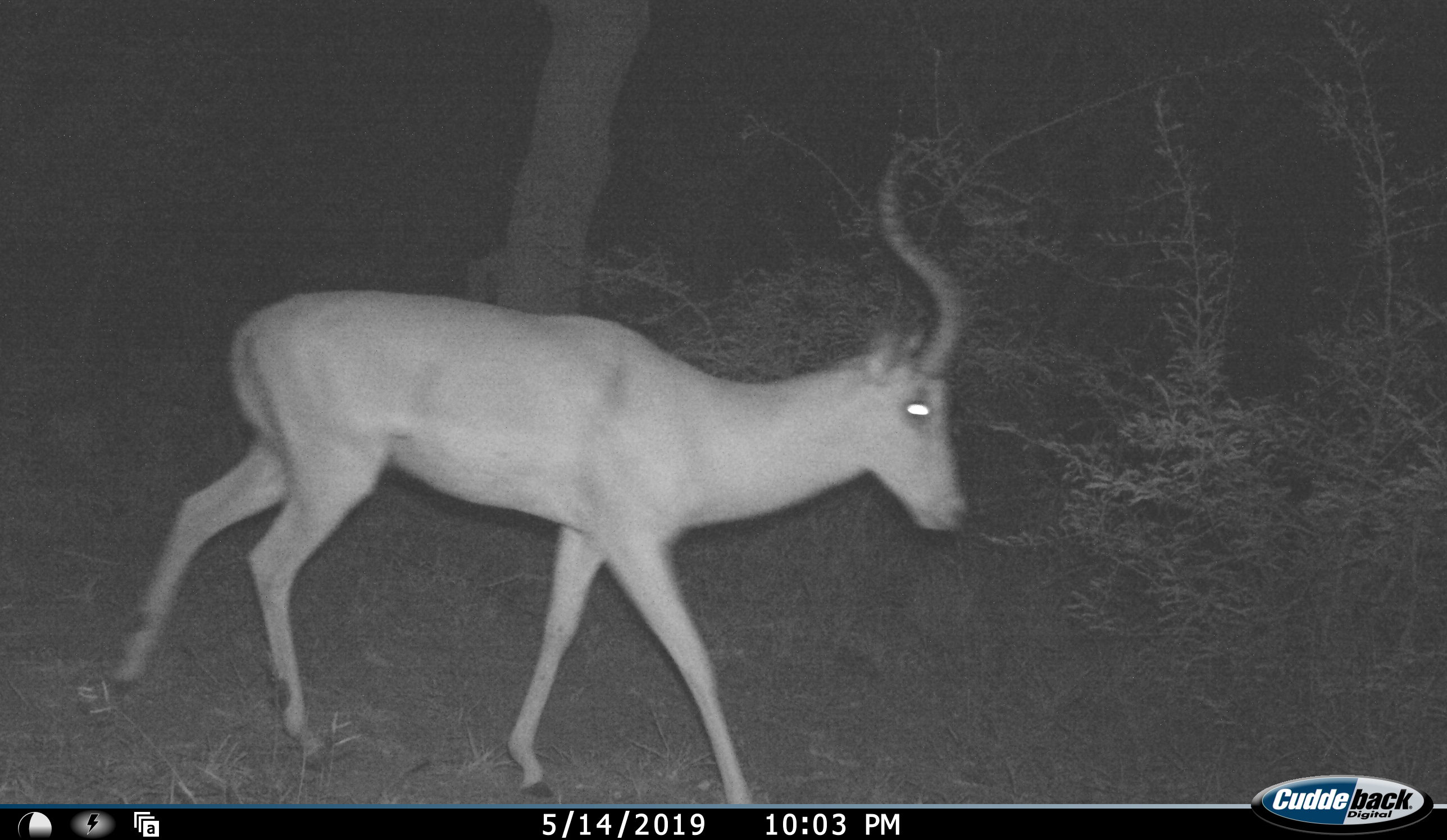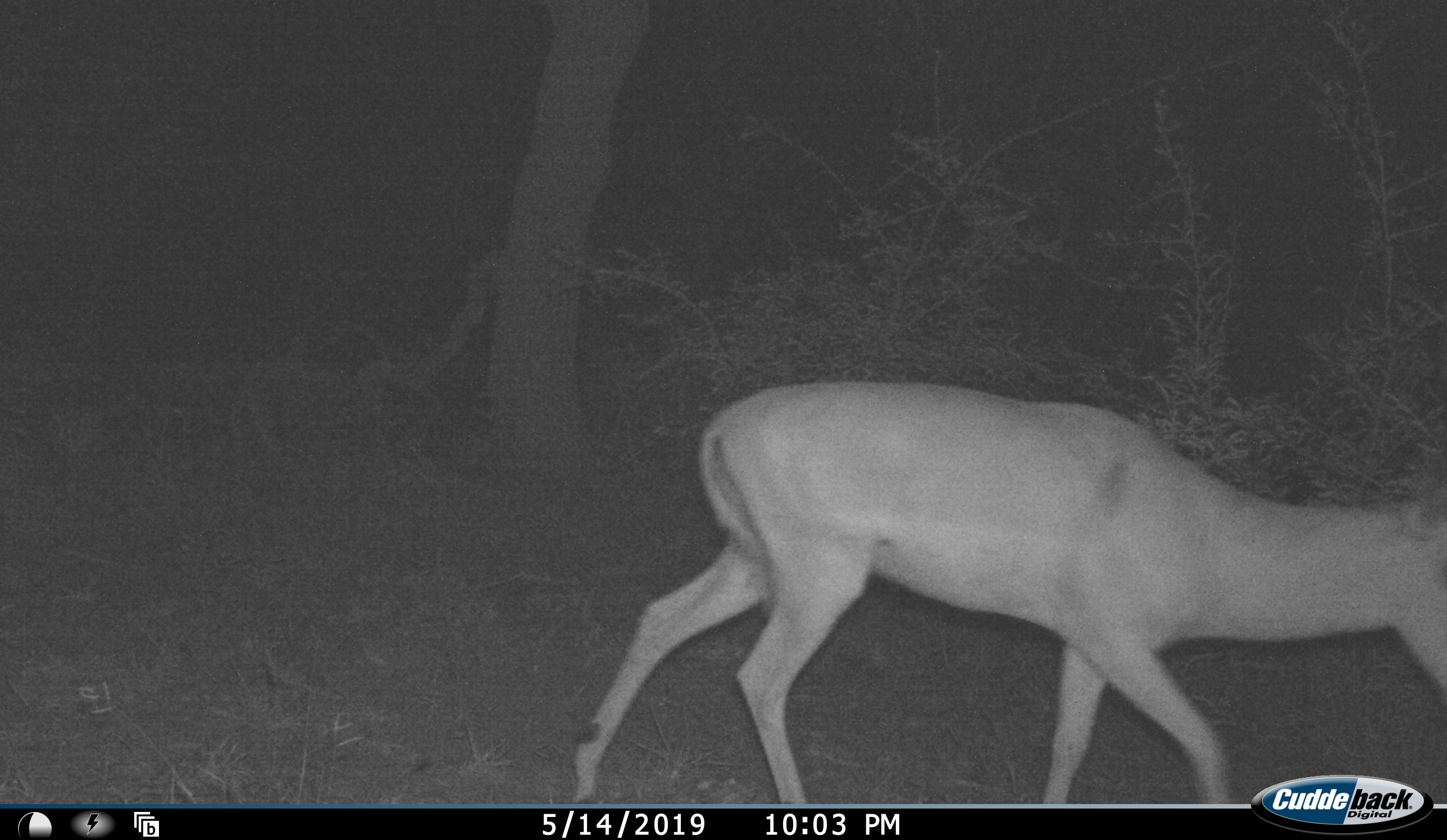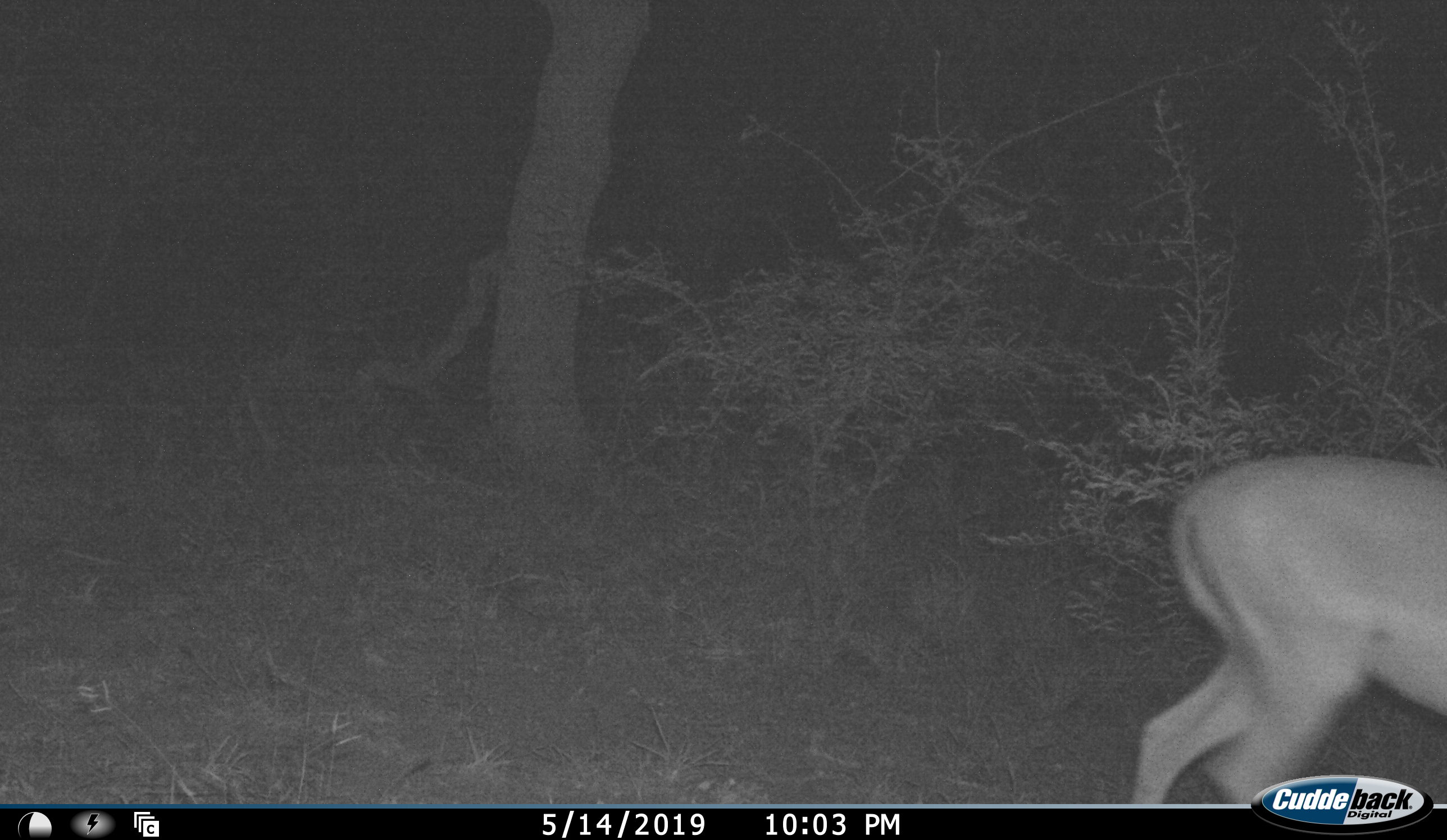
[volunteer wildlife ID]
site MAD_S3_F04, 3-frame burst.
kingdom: Animalia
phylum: Chordata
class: Mammalia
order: Artiodactyla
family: Bovidae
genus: Aepyceros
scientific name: Aepyceros melampus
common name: impala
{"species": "impala (Aepyceros melampus)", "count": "1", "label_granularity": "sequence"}